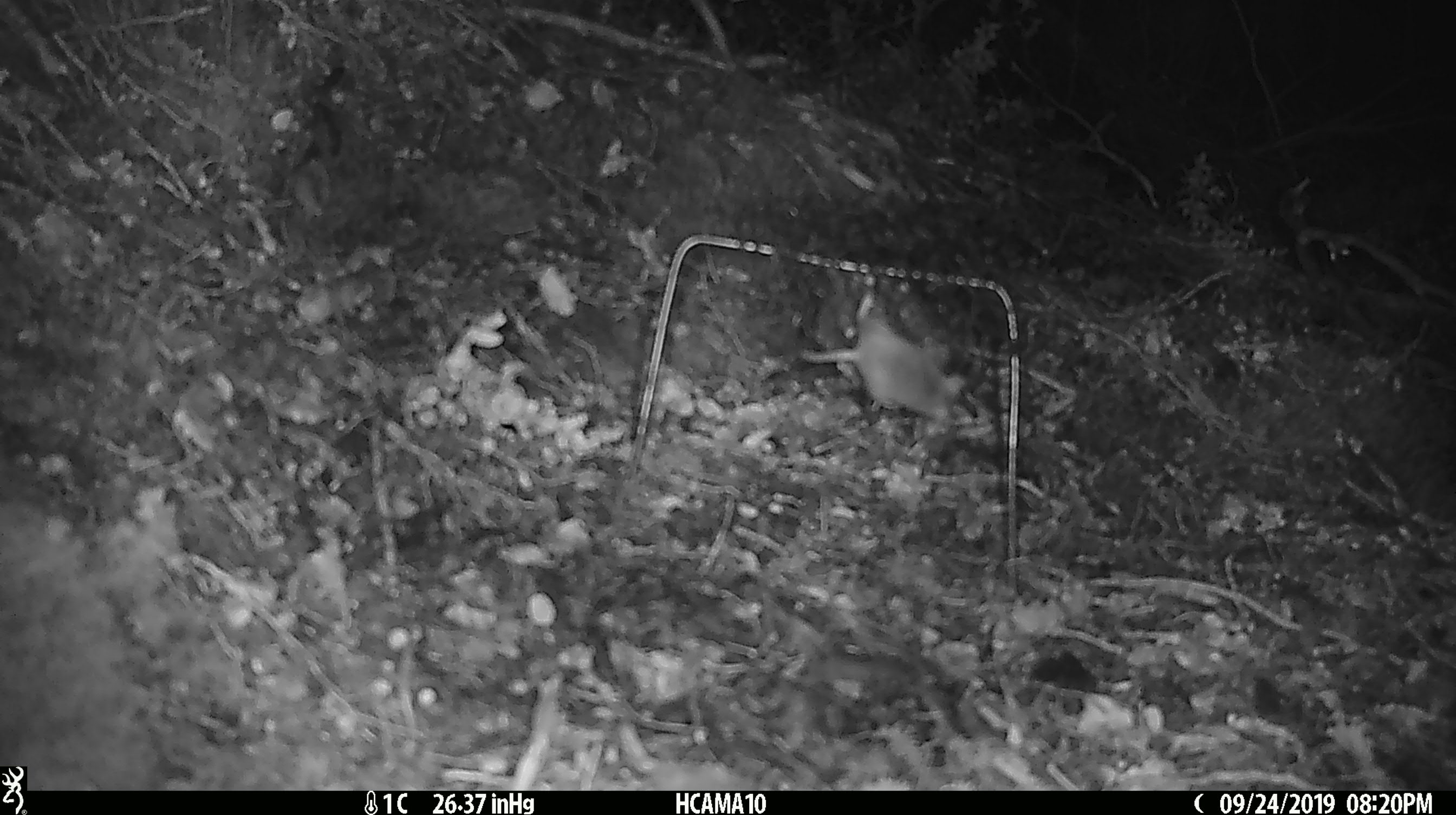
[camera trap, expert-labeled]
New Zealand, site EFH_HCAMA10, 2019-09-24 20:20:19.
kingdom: Animalia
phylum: Chordata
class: Mammalia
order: Rodentia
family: Muridae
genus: Mus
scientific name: Mus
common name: mouse